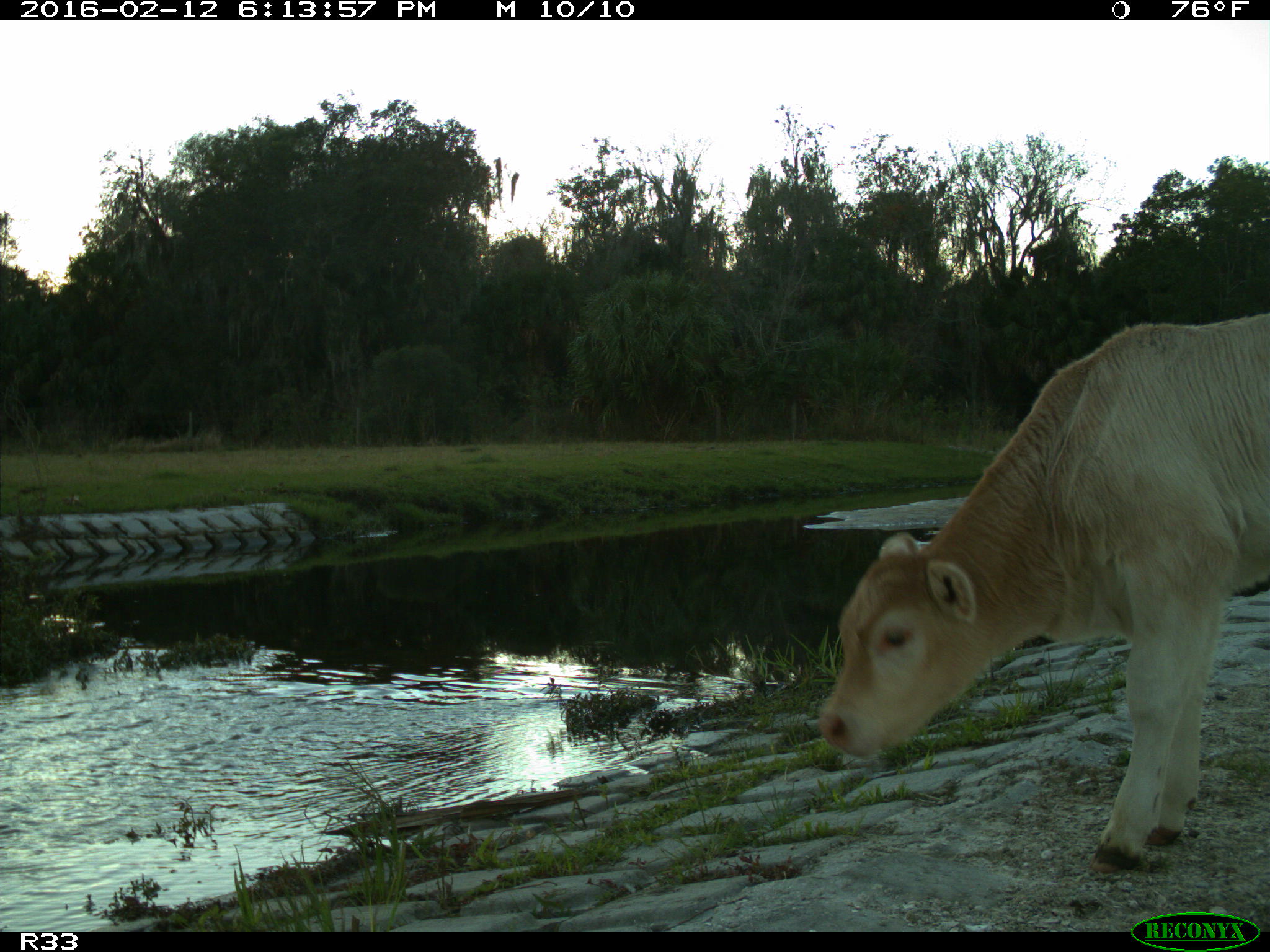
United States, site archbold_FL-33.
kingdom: Animalia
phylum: Chordata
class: Mammalia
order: Artiodactyla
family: Bovidae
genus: Bos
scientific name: Bos taurus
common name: domestic cow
Bos taurus (domestic cow).